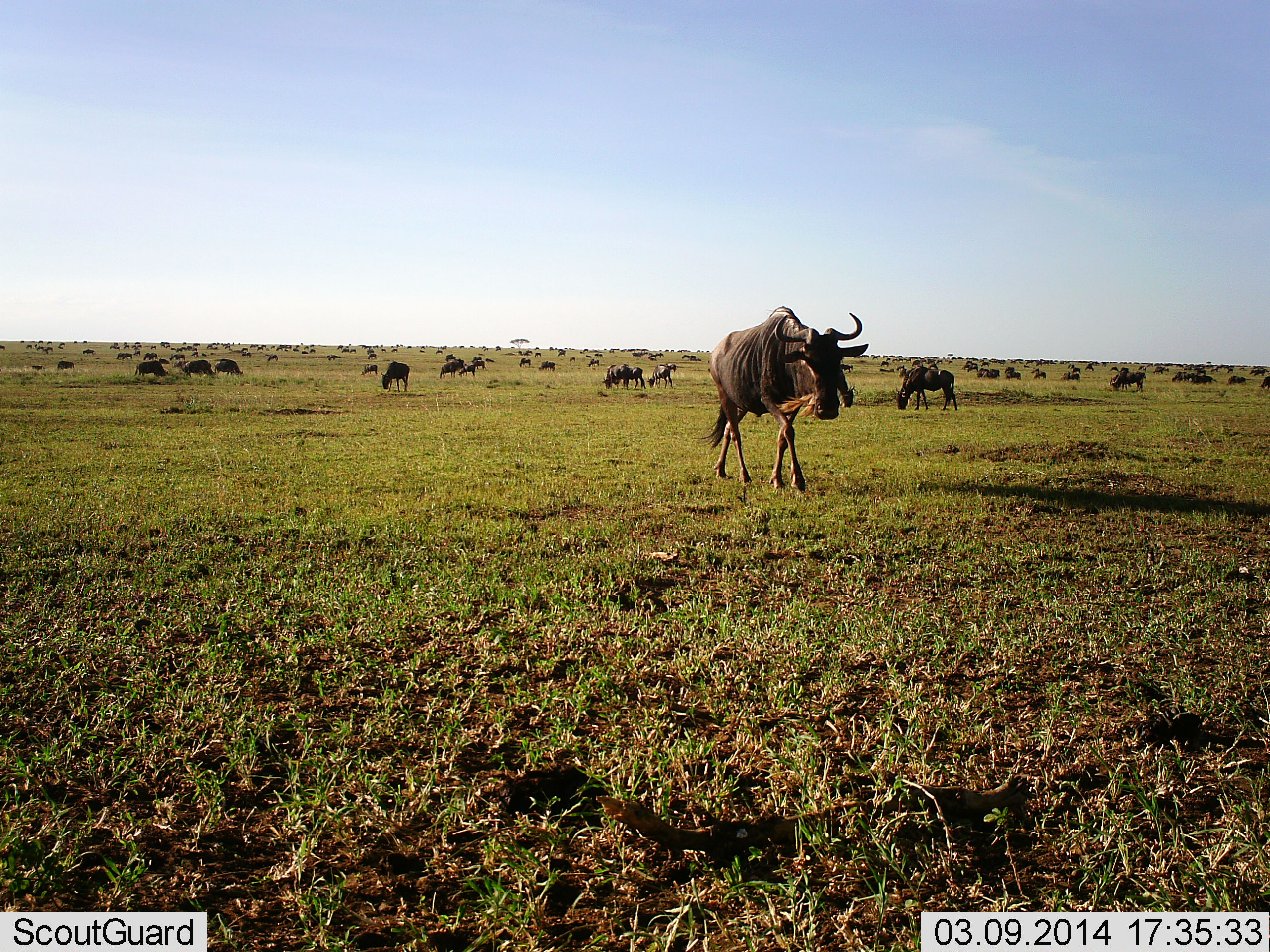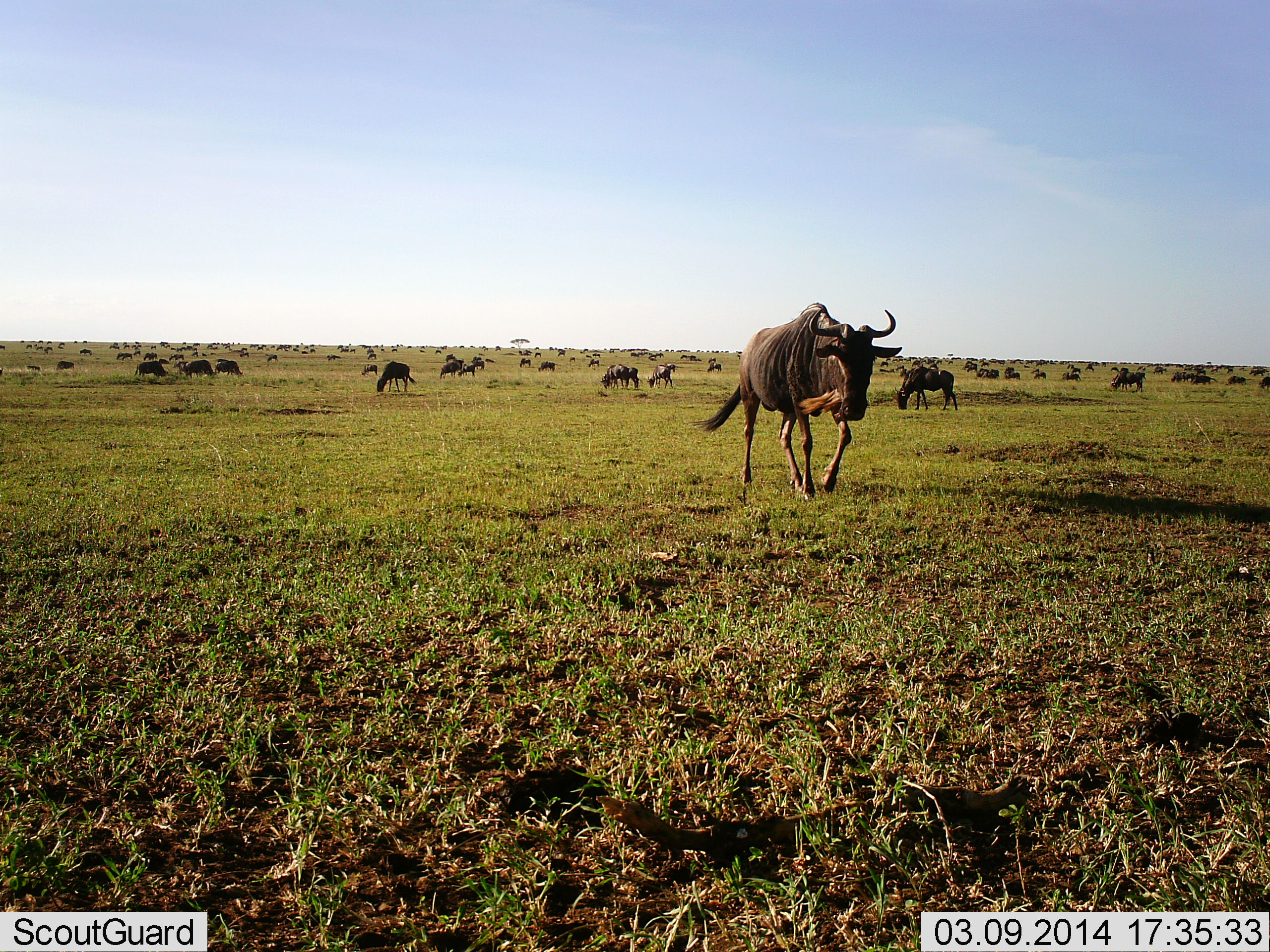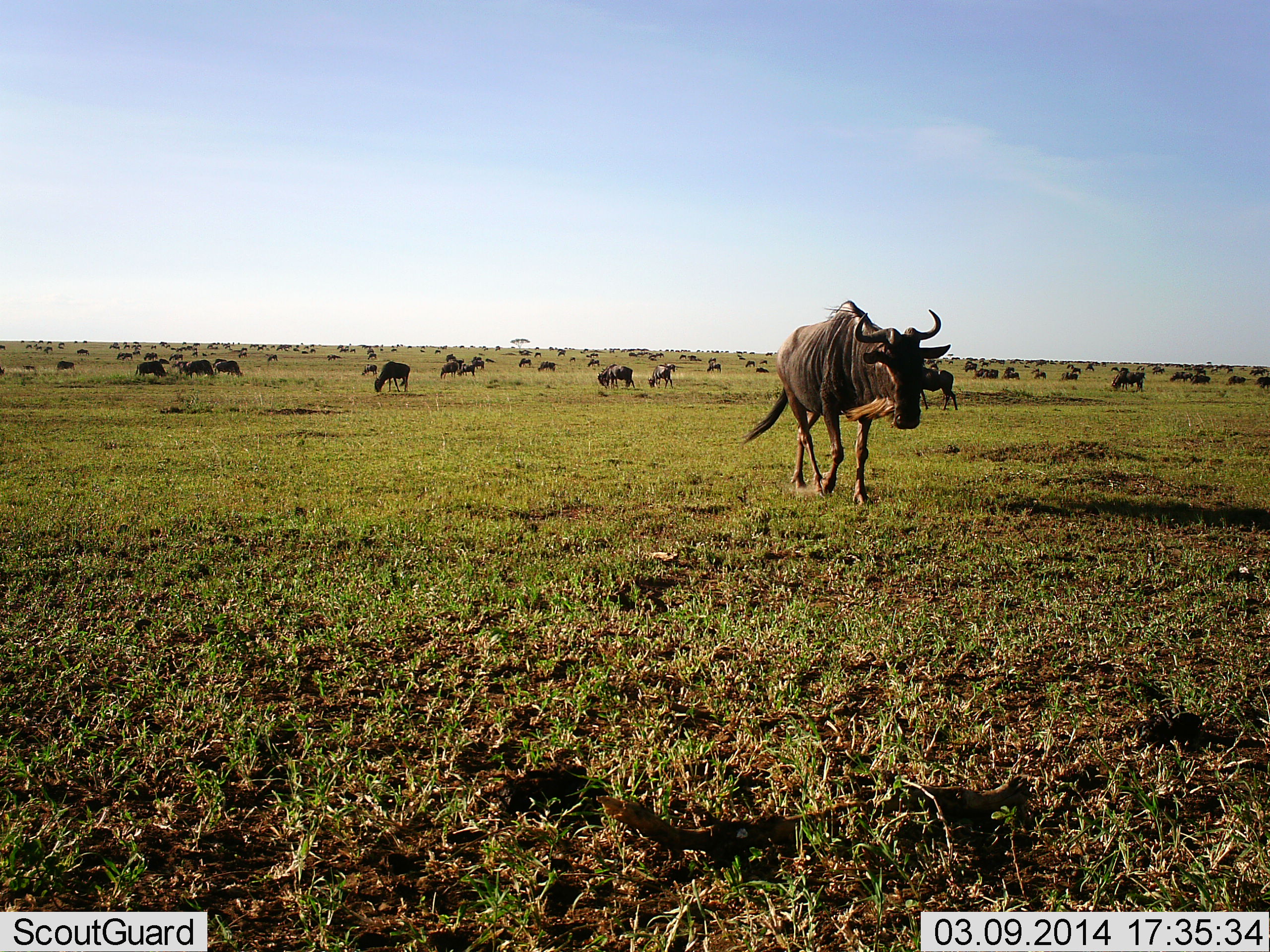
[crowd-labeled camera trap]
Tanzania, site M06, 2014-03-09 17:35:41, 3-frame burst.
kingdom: Animalia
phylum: Chordata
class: Mammalia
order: Artiodactyla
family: Bovidae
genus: Connochaetes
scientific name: Connochaetes taurinus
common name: blue wildebeest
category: wildebeest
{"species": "wildebeest (blue wildebeest) (Connochaetes taurinus)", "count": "51+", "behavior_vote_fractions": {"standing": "60%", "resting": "20%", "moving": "70%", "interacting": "0%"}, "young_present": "0%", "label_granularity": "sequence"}